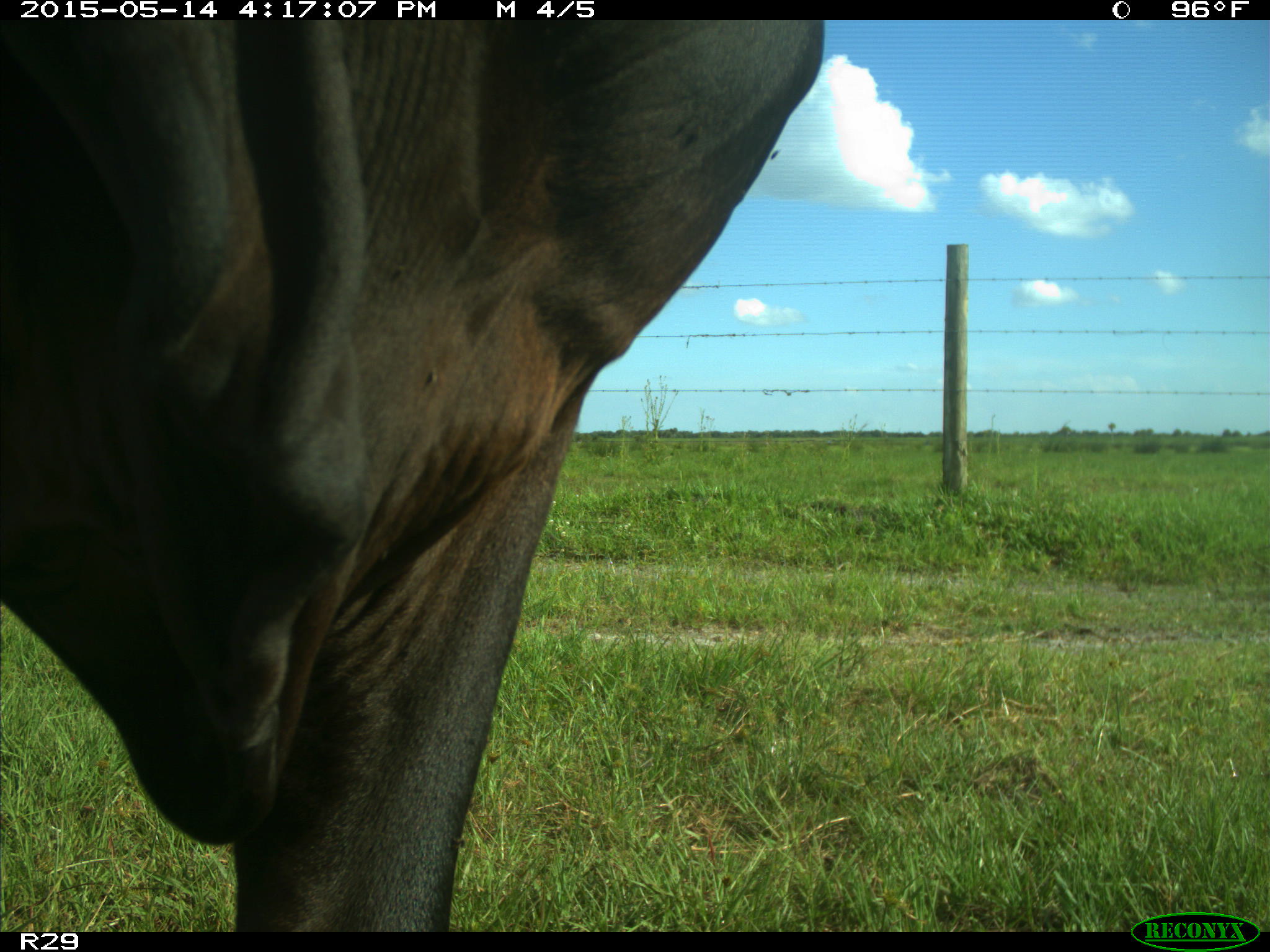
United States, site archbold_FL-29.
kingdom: Animalia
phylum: Chordata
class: Mammalia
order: Artiodactyla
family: Bovidae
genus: Bos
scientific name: Bos taurus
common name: domestic cow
Bos taurus (domestic cow).